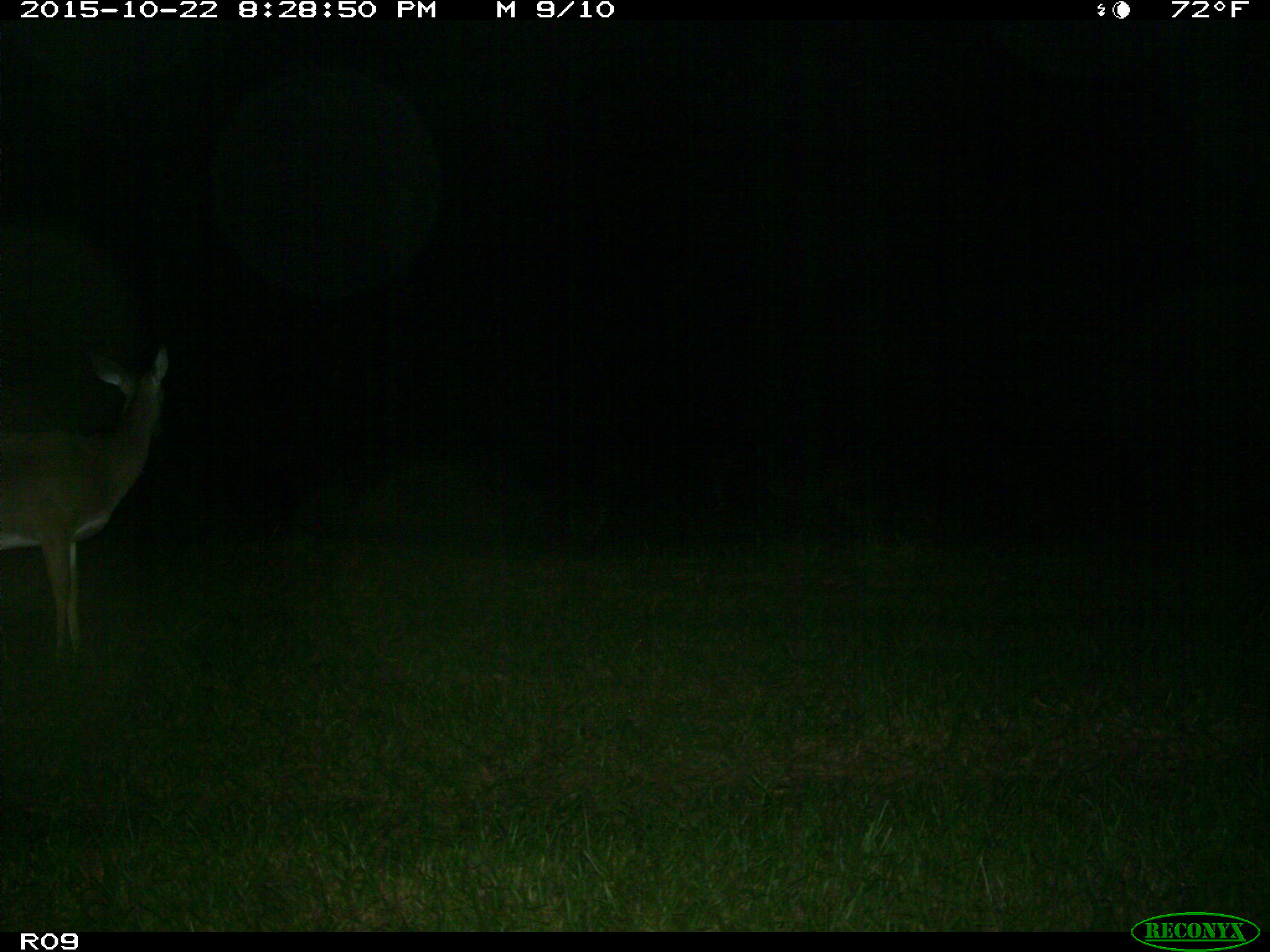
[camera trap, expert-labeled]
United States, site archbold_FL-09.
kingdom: Animalia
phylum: Chordata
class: Mammalia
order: Artiodactyla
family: Cervidae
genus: Odocoileus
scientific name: Odocoileus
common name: deer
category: unidentified deer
Unidentified deer (deer) (Odocoileus).